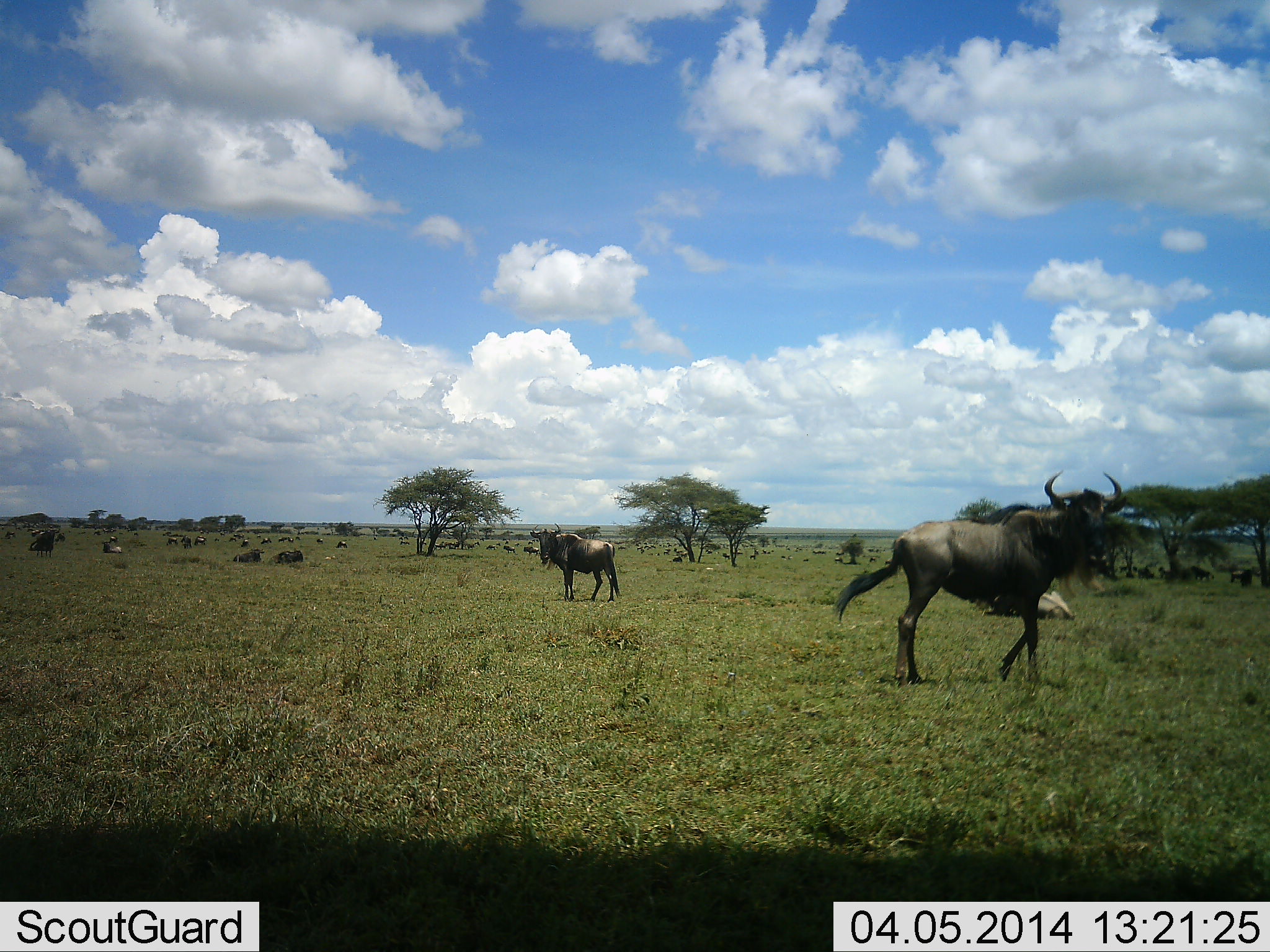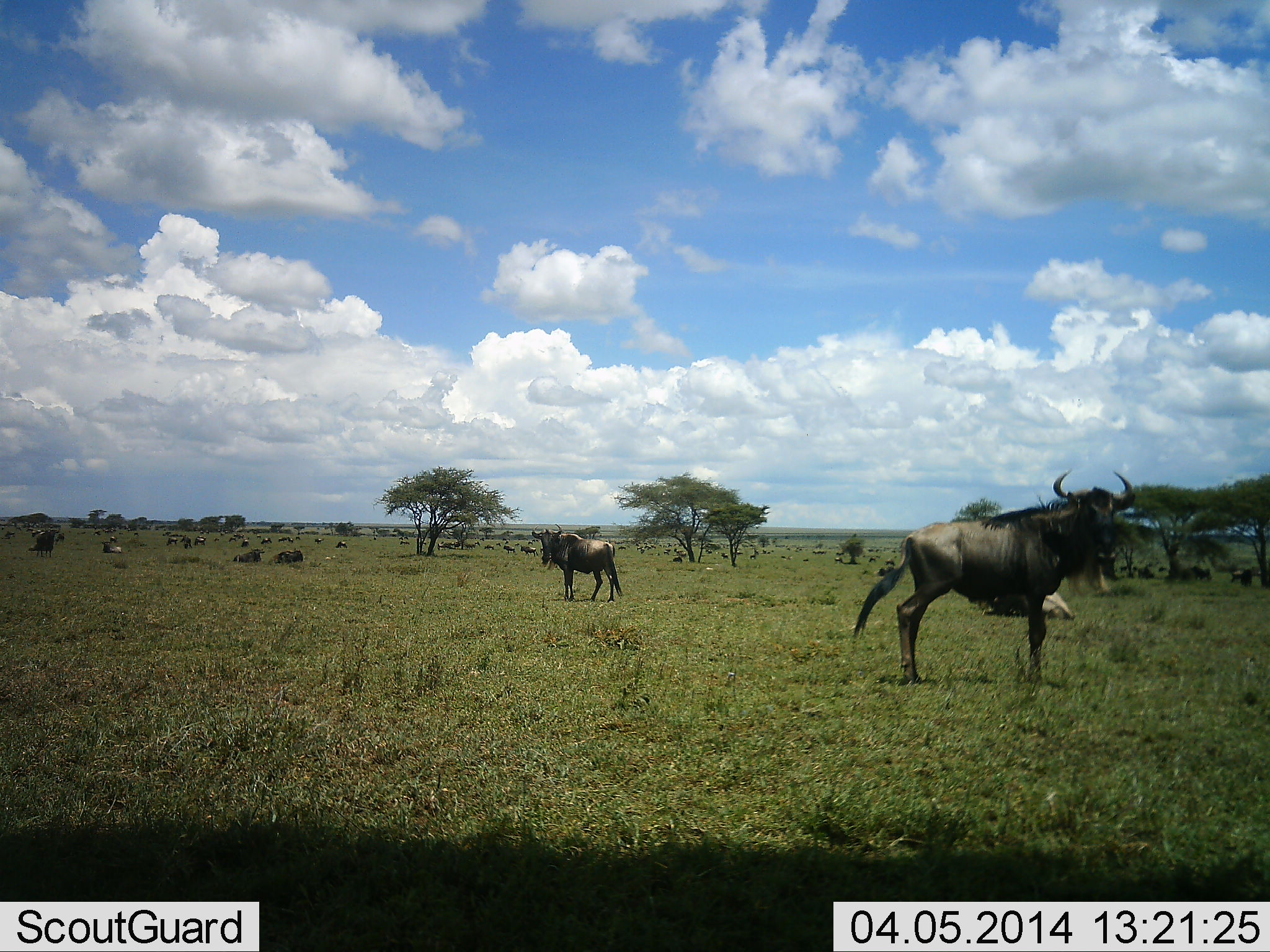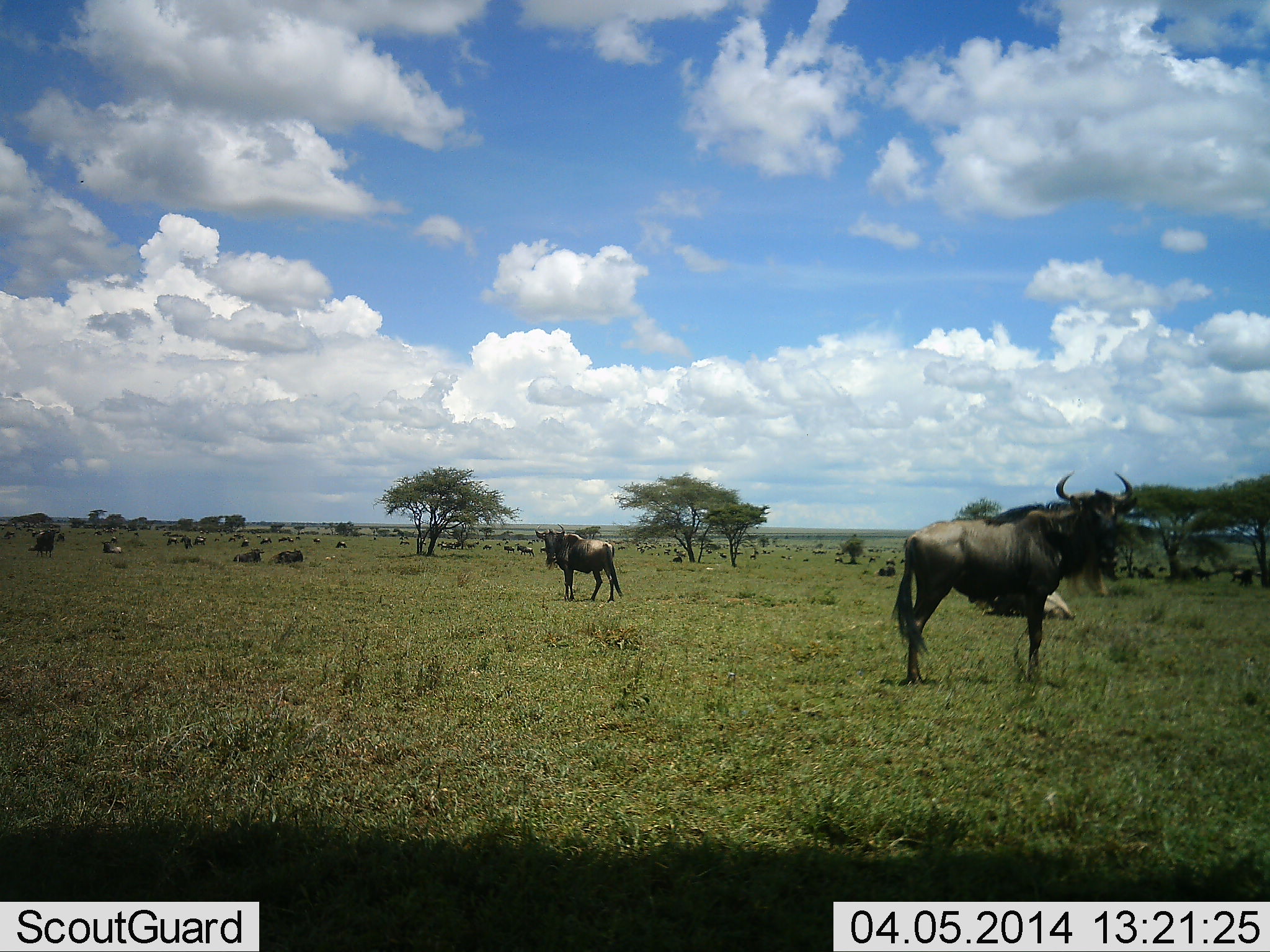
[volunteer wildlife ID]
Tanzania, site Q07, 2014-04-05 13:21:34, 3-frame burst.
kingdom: Animalia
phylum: Chordata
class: Mammalia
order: Artiodactyla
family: Bovidae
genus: Connochaetes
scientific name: Connochaetes taurinus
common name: blue wildebeest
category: wildebeest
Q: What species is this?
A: Wildebeest (blue wildebeest) (Connochaetes taurinus).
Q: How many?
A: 11-50.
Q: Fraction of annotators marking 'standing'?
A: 90%.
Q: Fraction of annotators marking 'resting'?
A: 90%.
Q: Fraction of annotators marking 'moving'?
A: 30%.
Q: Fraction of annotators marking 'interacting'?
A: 0%.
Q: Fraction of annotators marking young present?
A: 0%.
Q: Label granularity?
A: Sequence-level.